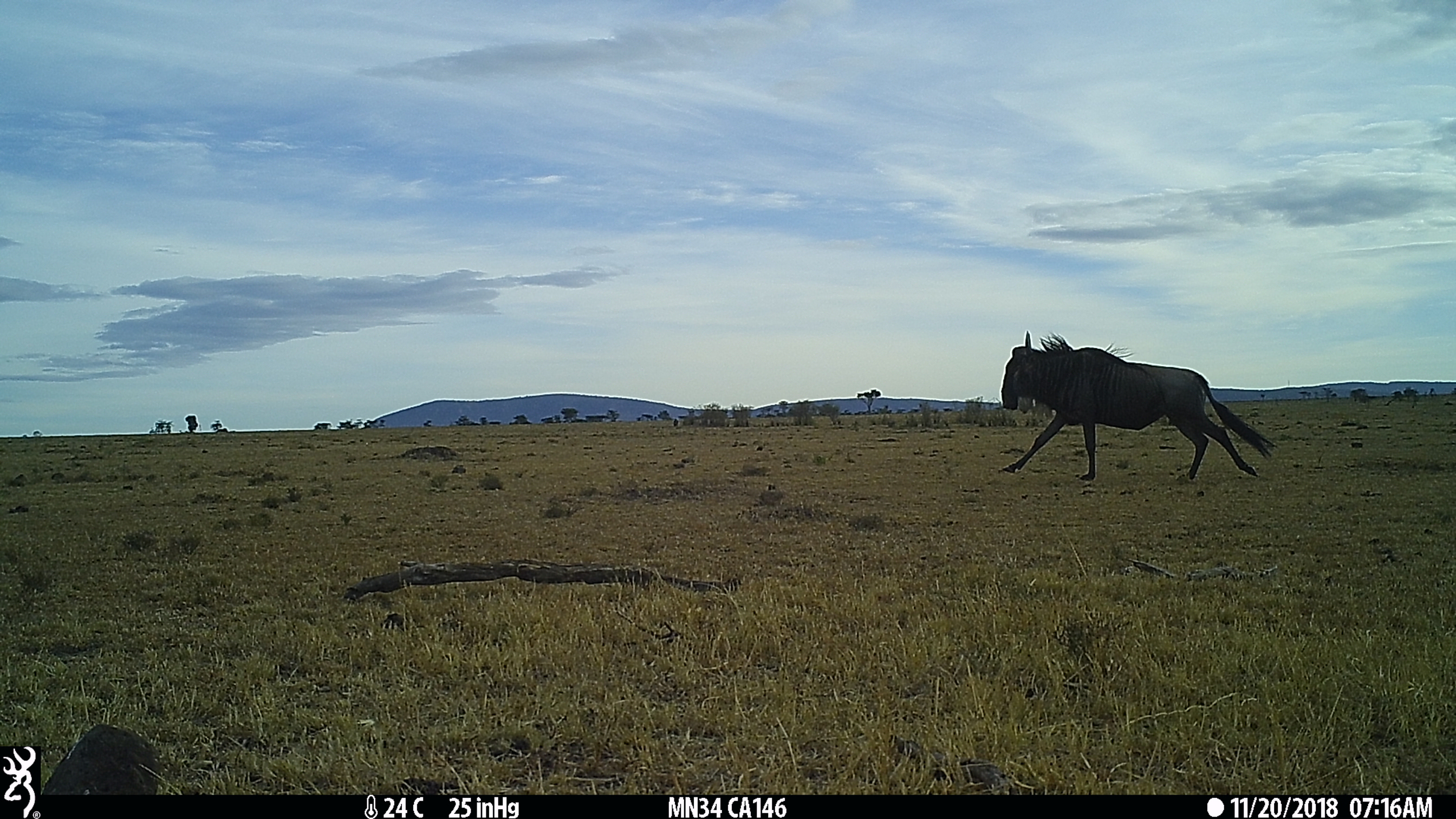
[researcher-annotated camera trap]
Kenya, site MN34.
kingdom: Animalia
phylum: Chordata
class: Mammalia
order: Artiodactyla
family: Bovidae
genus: Connochaetes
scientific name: Connochaetes taurinus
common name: blue wildebeest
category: wildebeest